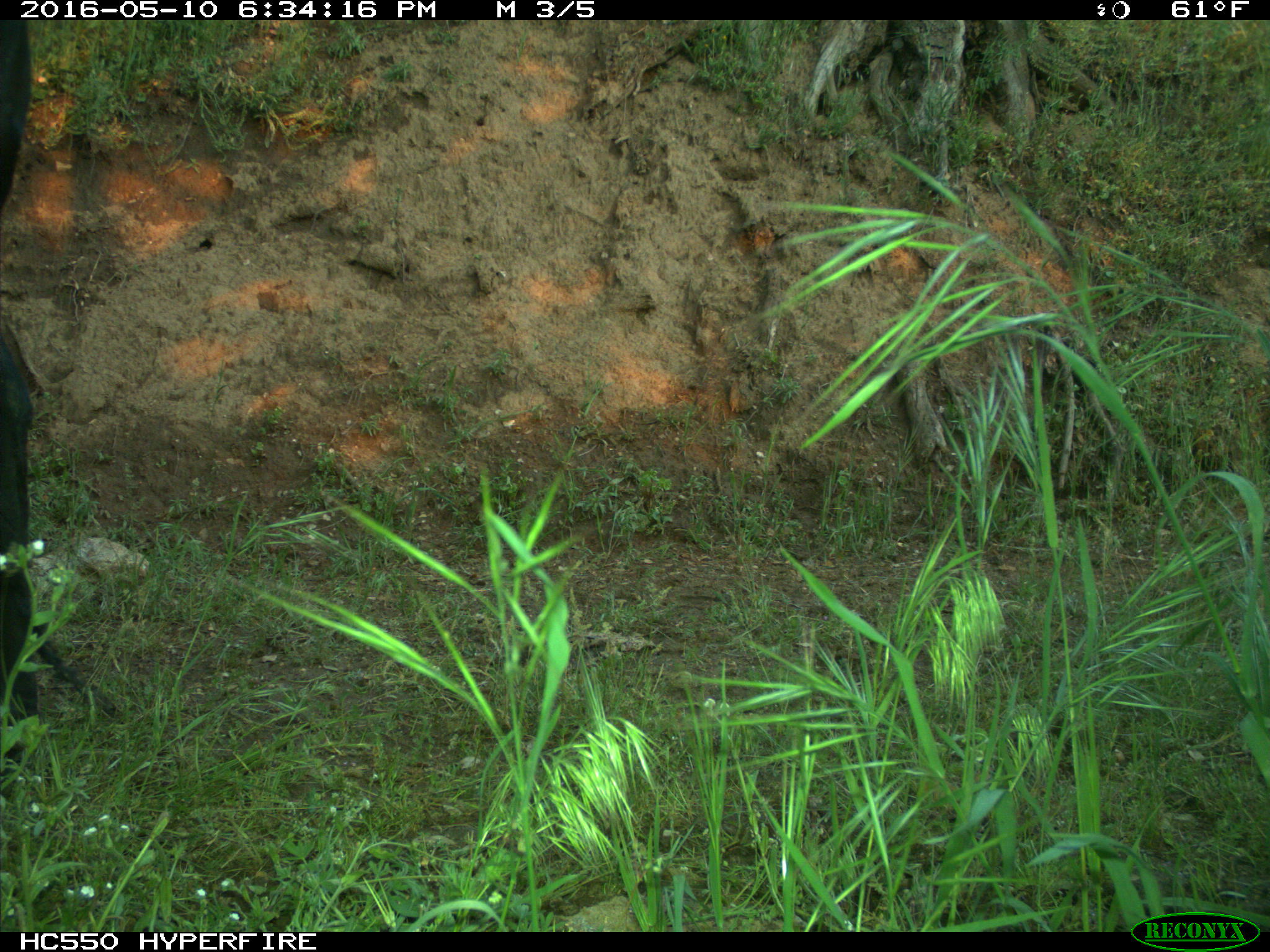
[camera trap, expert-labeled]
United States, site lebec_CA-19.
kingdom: Animalia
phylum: Chordata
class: Mammalia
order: Artiodactyla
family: Bovidae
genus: Bos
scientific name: Bos taurus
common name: domestic cow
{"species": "Bos taurus (domestic cow)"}